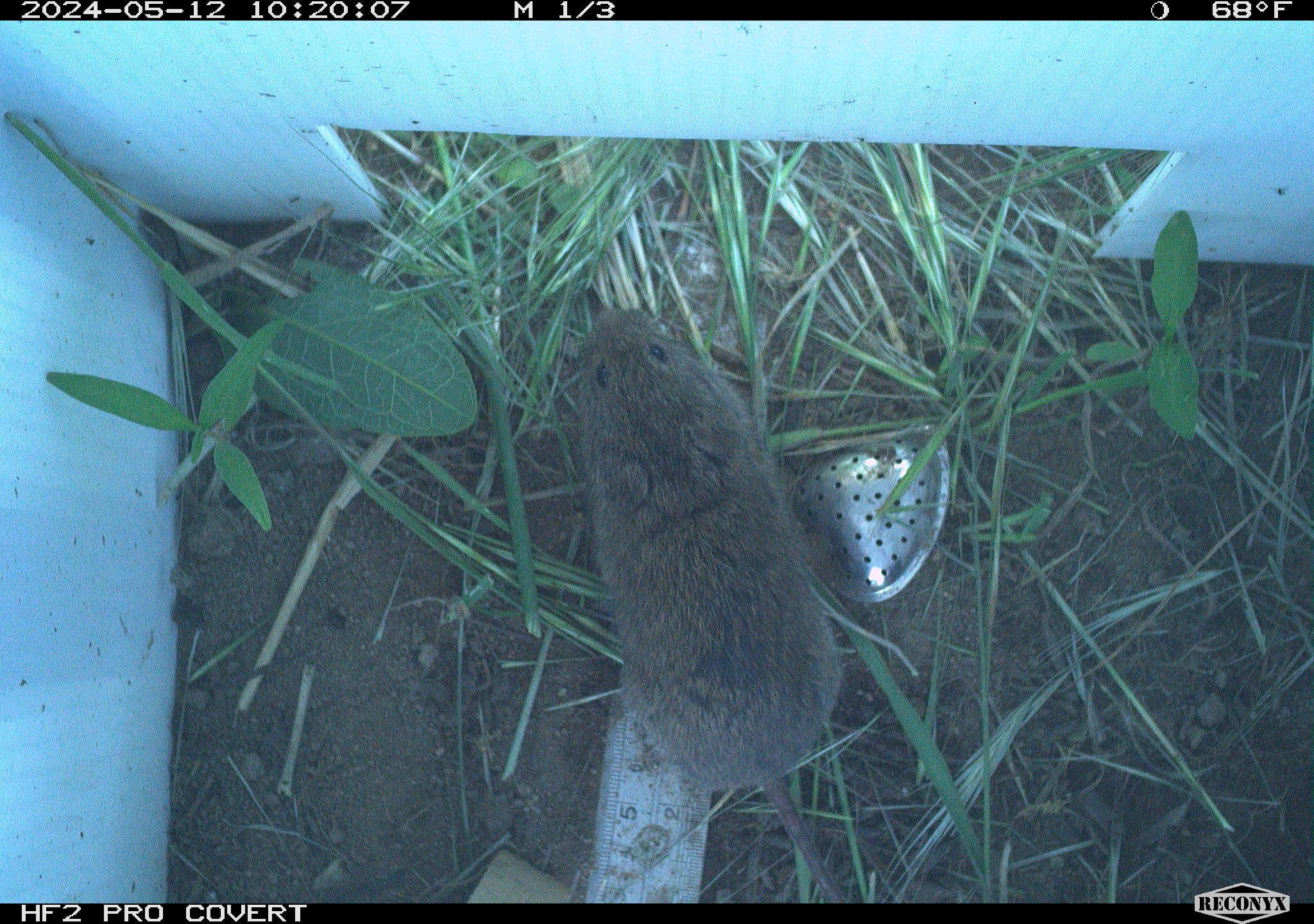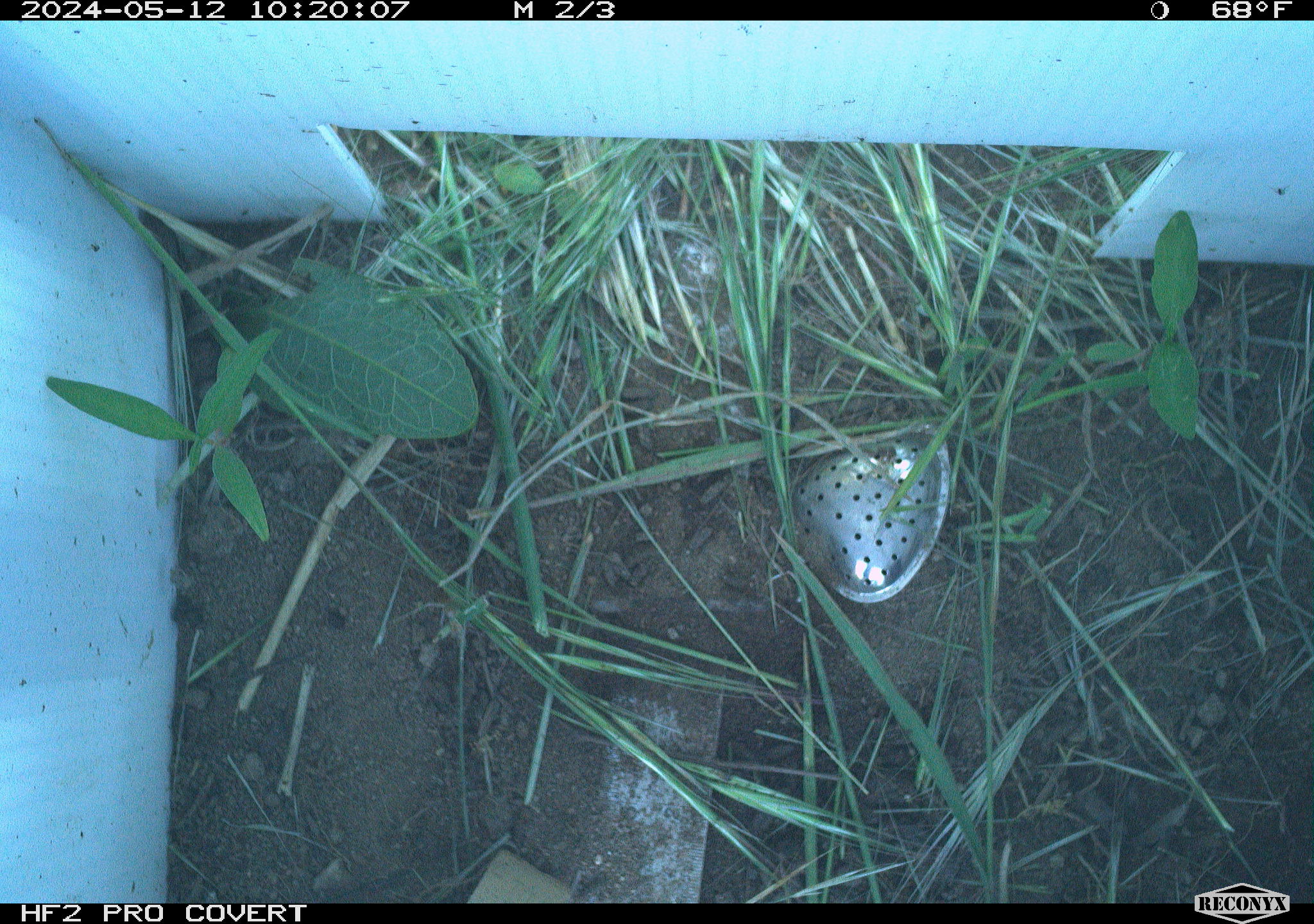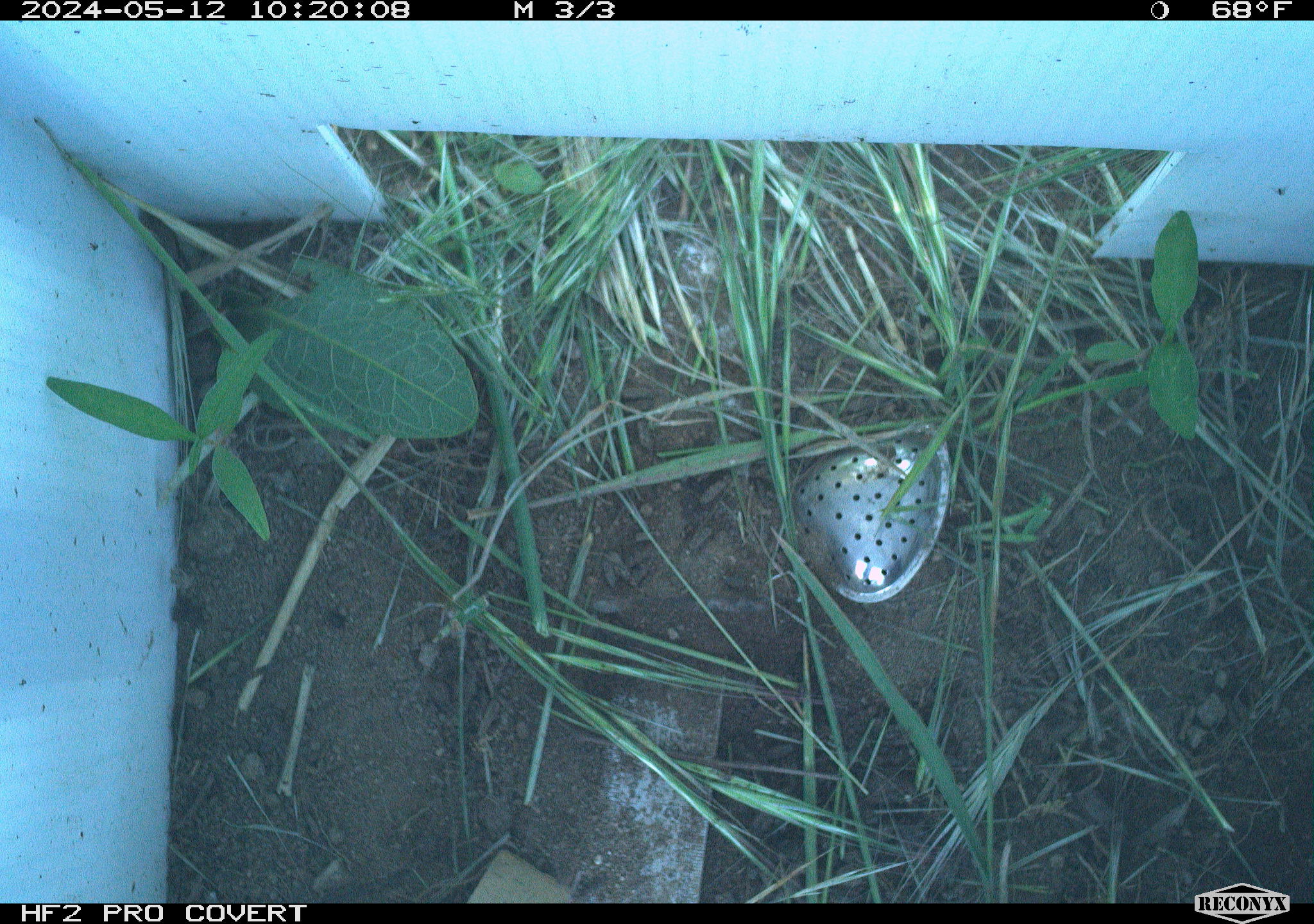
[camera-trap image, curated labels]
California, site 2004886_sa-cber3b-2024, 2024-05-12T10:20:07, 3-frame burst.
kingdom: Animalia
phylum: Chordata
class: Mammalia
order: Rodentia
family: Cricetidae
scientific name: Arvicolinae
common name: voles, lemmings, and muskrats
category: arvicolinae subfamily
Arvicolinae subfamily (voles, lemmings, and muskrats) (Arvicolinae).